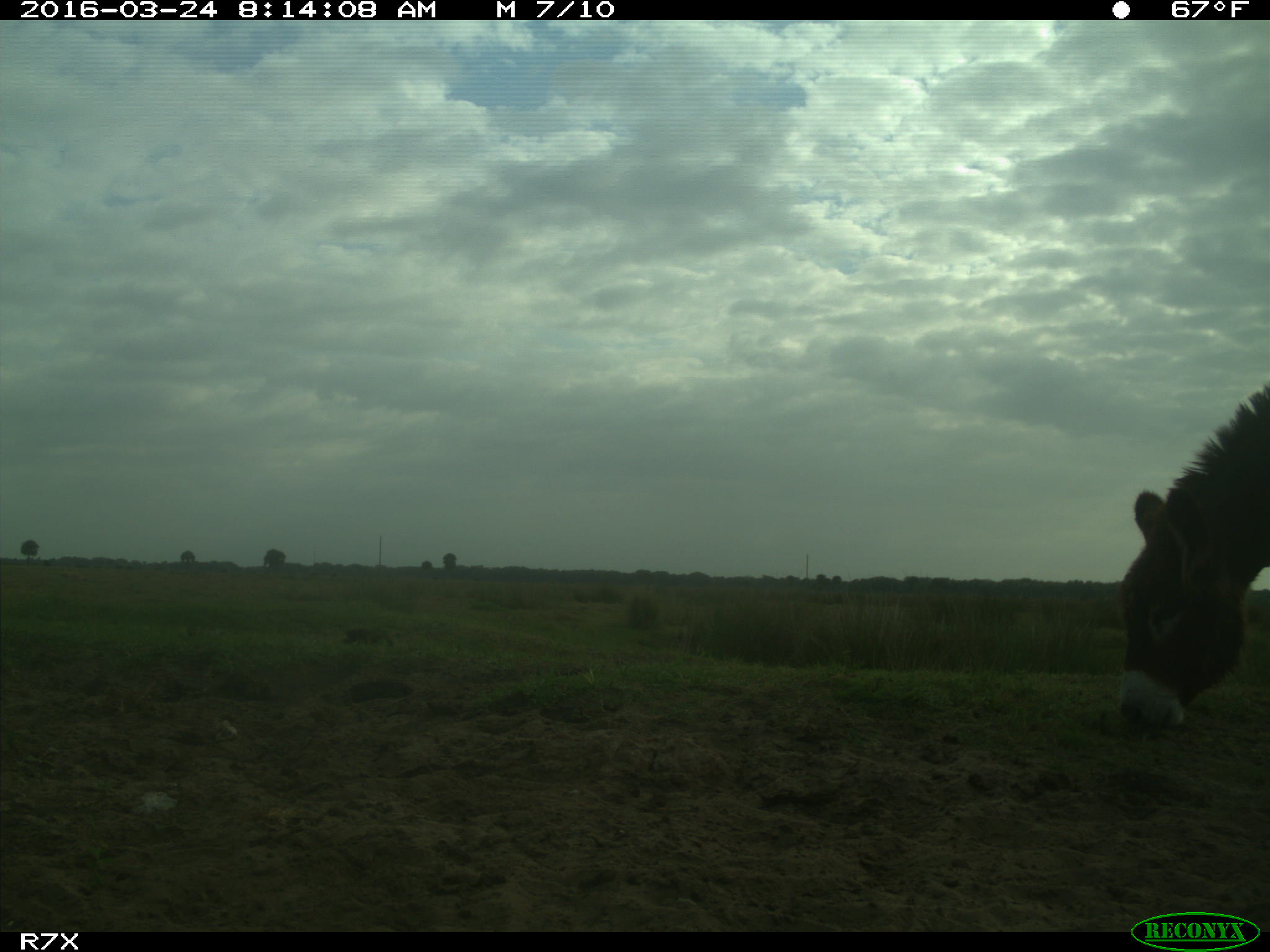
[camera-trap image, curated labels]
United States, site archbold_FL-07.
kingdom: Animalia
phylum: Chordata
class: Mammalia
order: Perissodactyla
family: Equidae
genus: Equus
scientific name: Equus africanus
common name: african wild ass